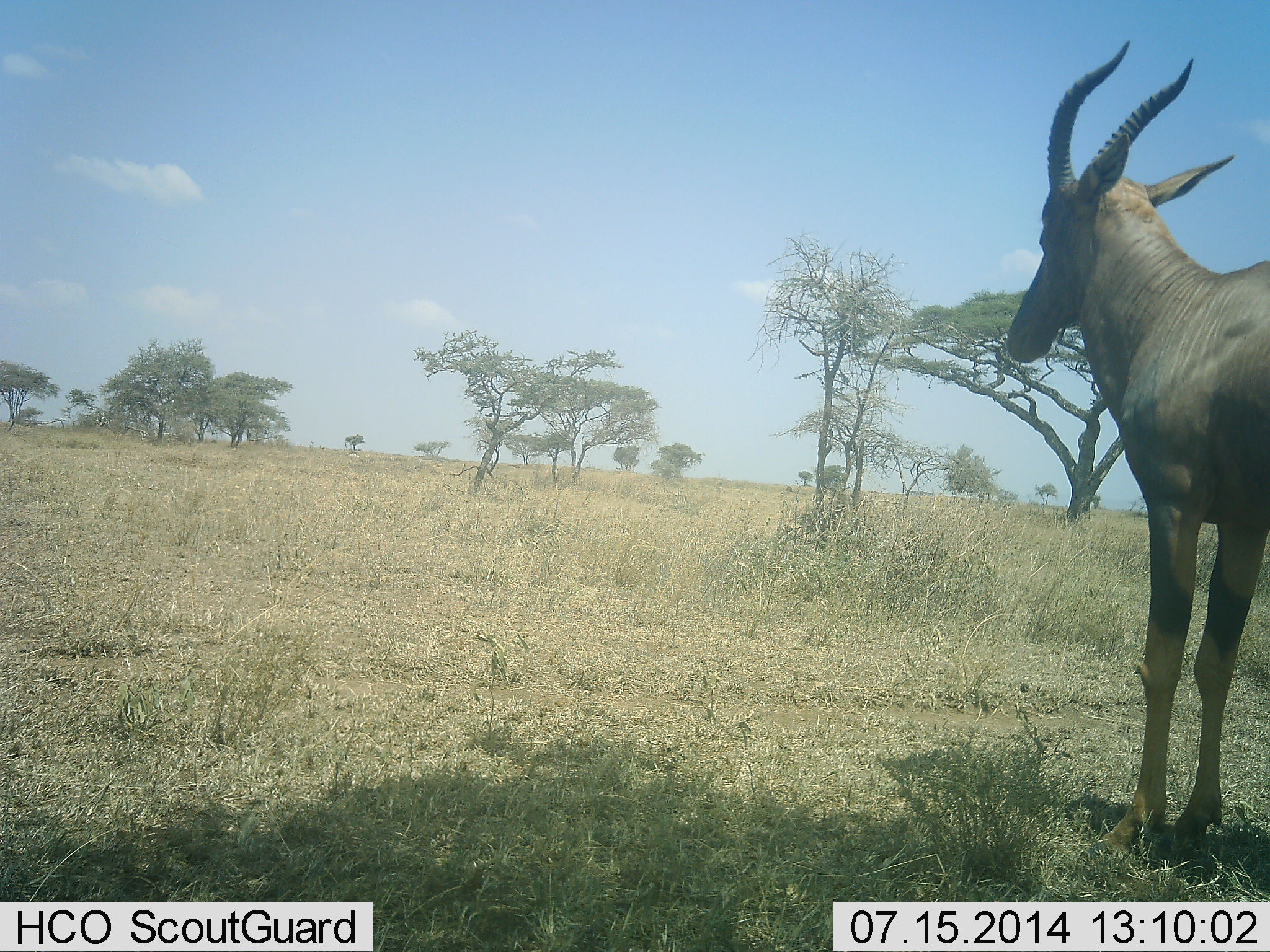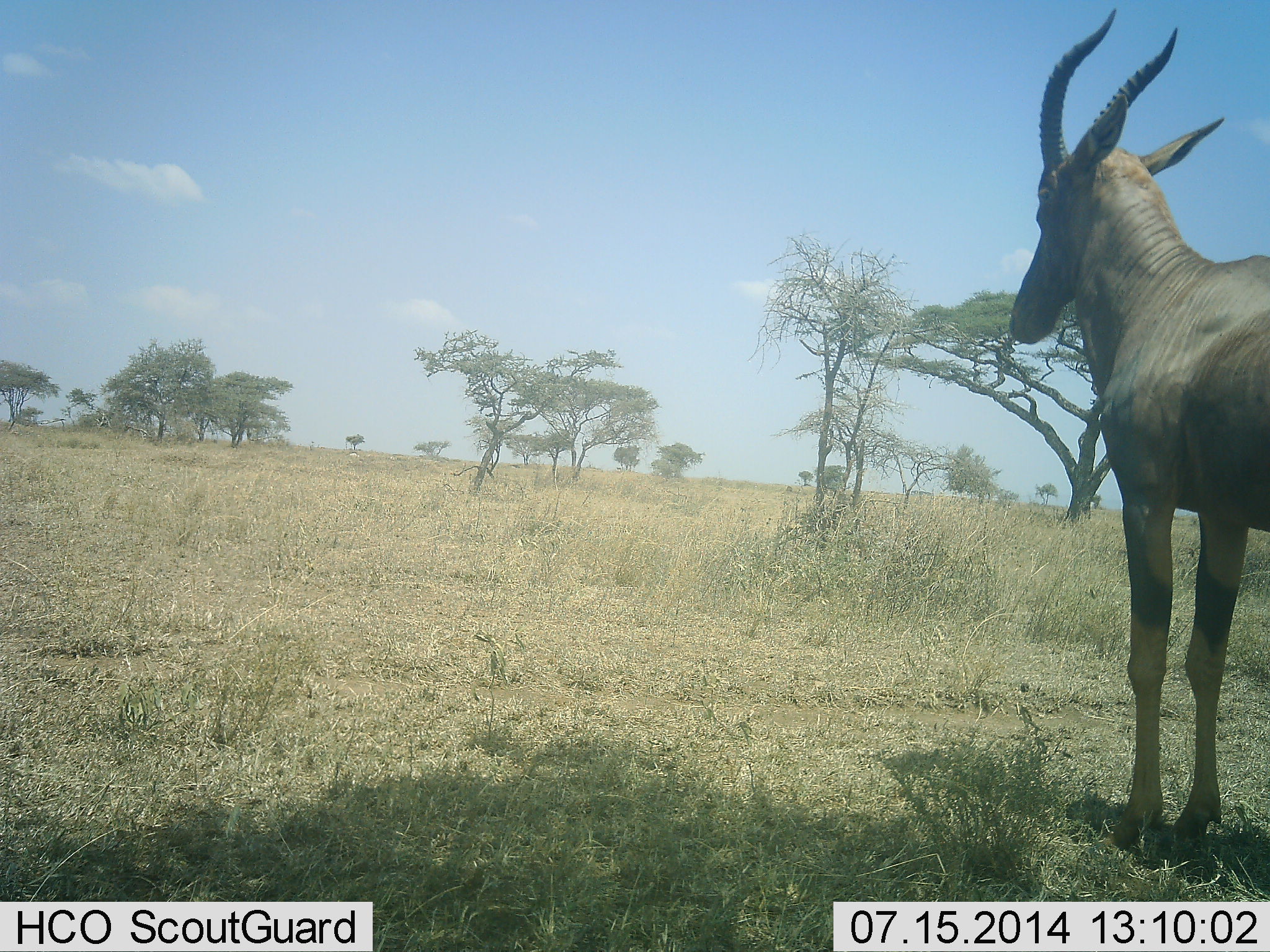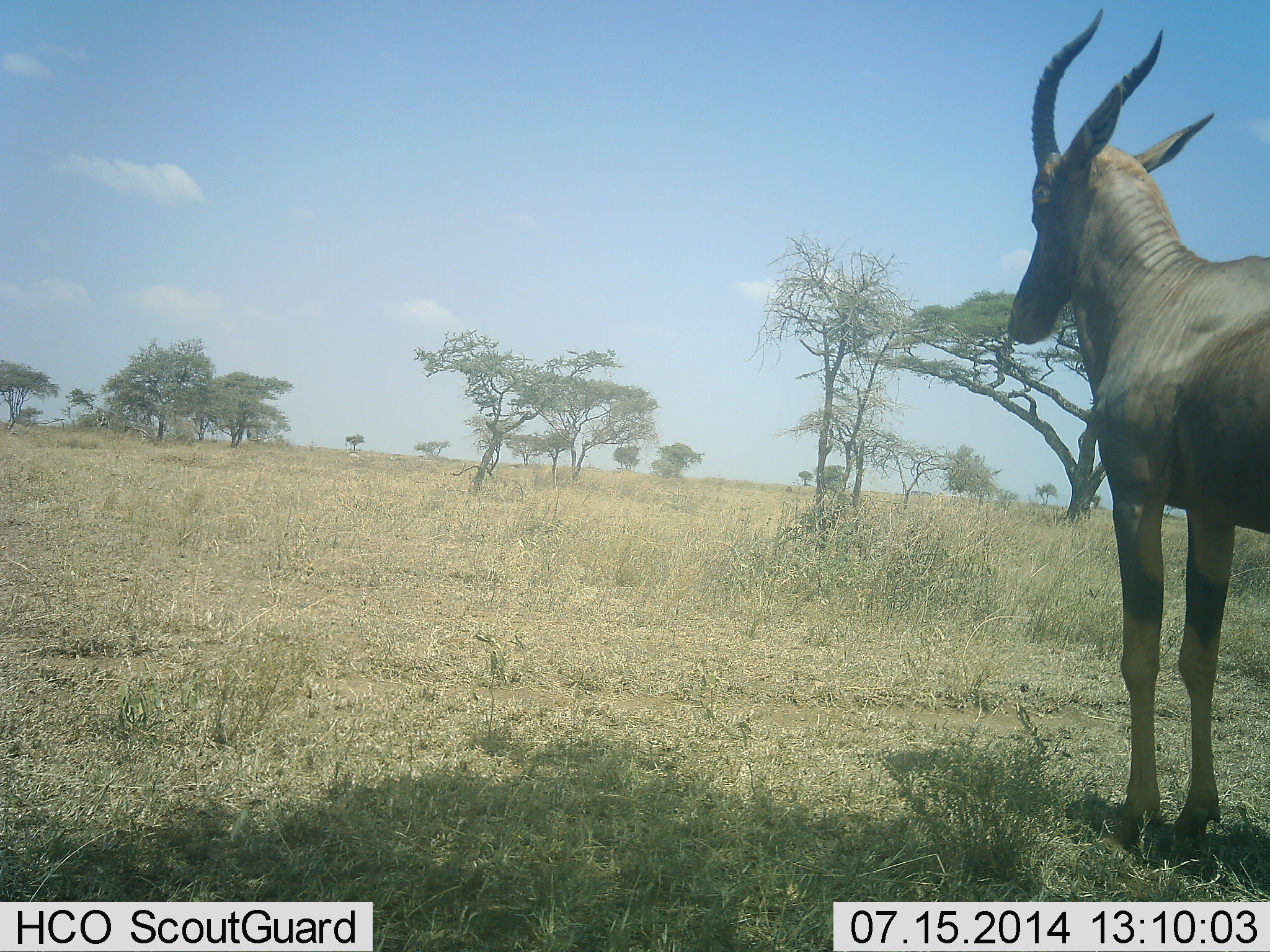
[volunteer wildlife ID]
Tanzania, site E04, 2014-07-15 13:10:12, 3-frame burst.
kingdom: Animalia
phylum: Chordata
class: Mammalia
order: Artiodactyla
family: Bovidae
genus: Damaliscus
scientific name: Damaliscus lunatus jimela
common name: topi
Topi (Damaliscus lunatus jimela), count 1. Behavior (volunteer vote fractions): standing 100%, resting 0%, moving 0%, interacting 0%. Young present (vote fraction): 0%. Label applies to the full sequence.